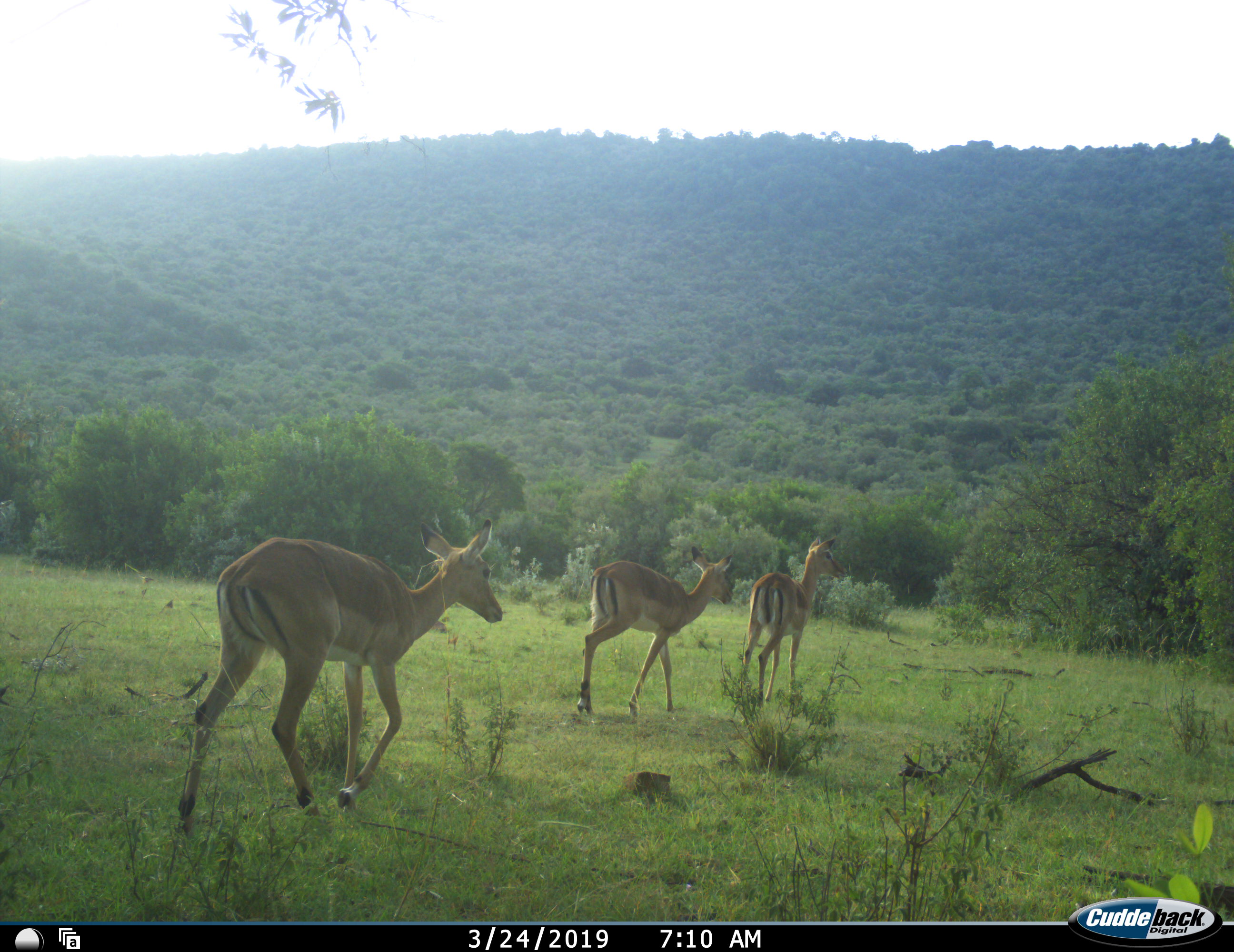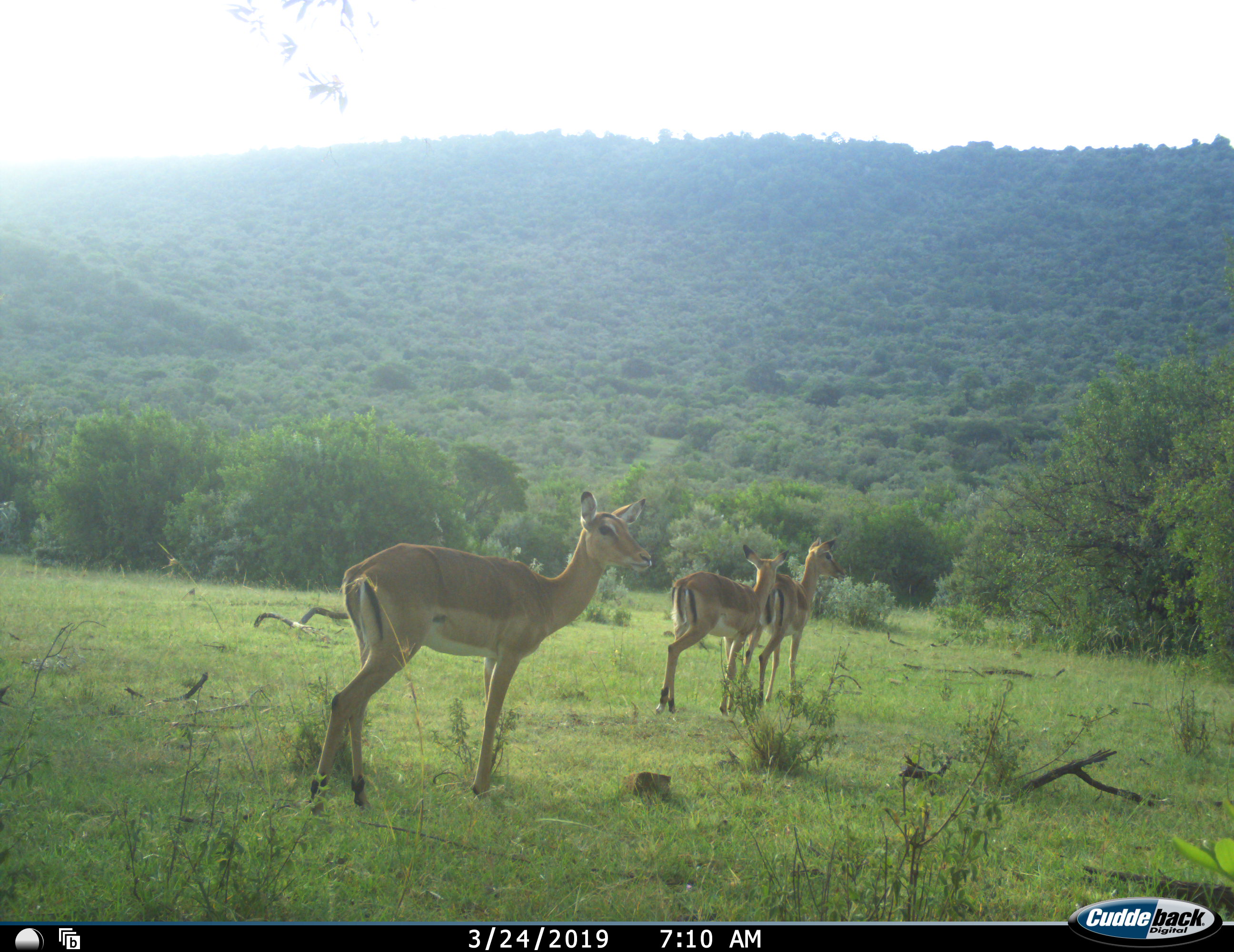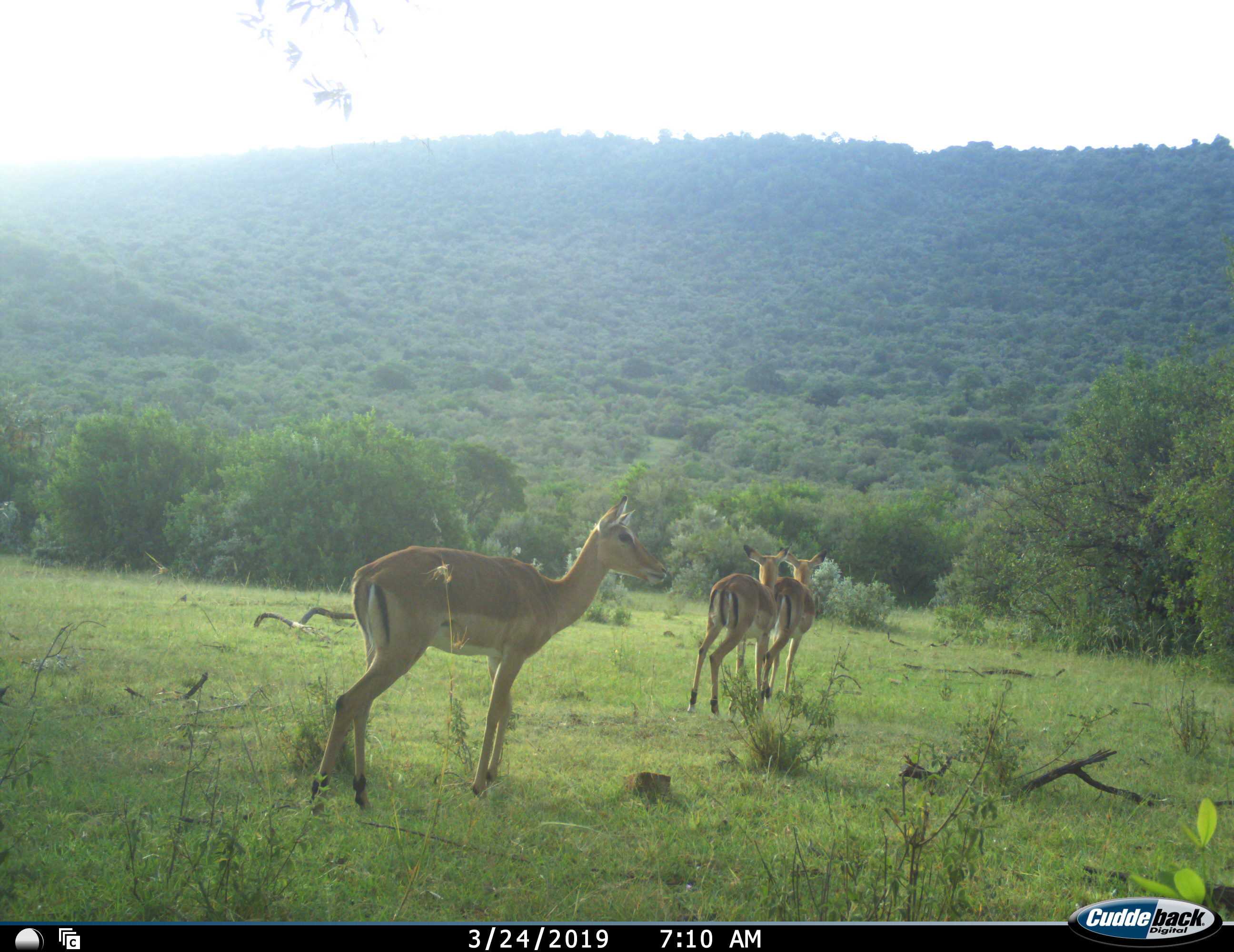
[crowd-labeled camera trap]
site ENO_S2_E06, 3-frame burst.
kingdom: Animalia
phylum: Chordata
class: Mammalia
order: Artiodactyla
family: Bovidae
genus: Aepyceros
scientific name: Aepyceros melampus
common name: impala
Impala (Aepyceros melampus), count 3. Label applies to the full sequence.